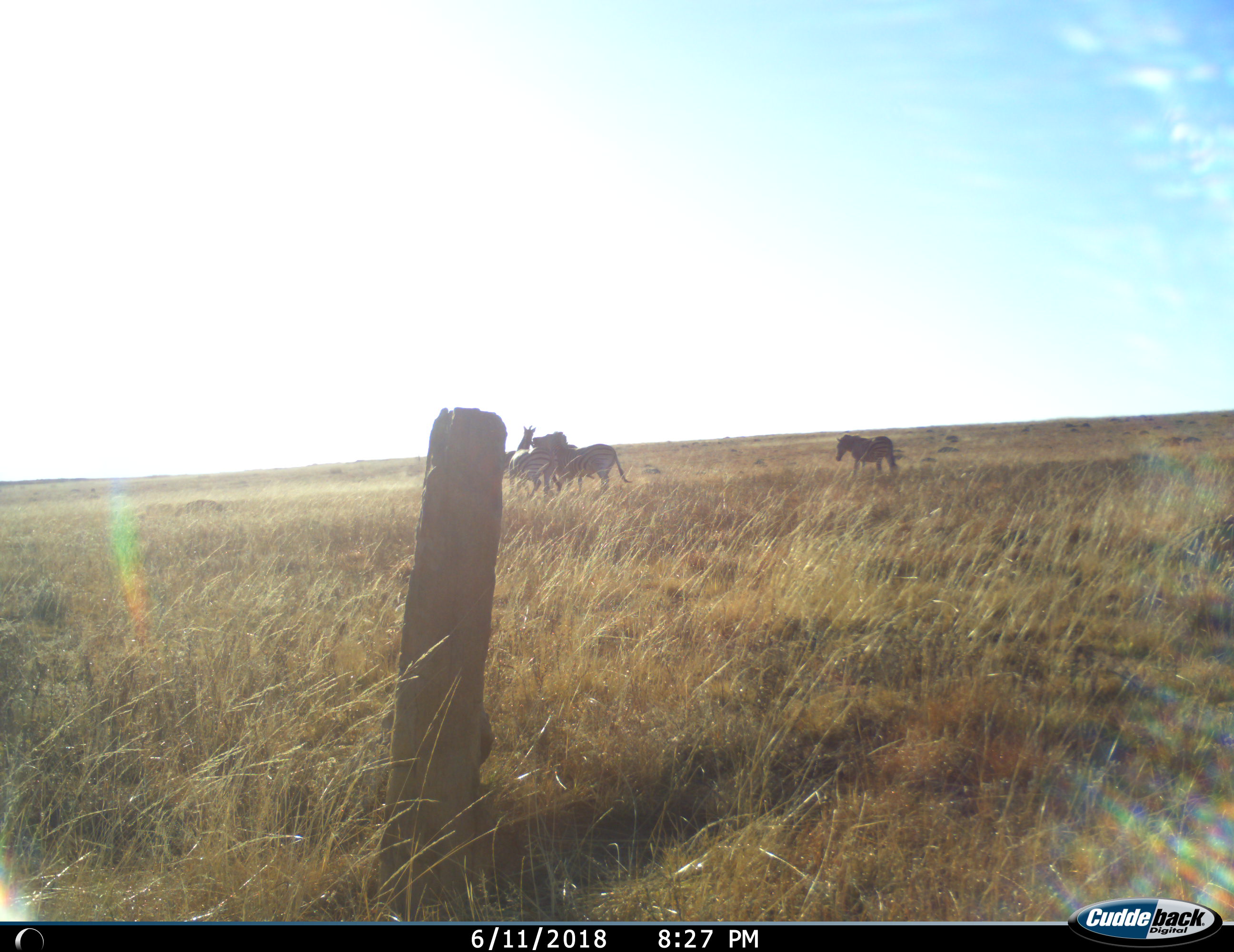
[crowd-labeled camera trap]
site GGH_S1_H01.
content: unidentified animal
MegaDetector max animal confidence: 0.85